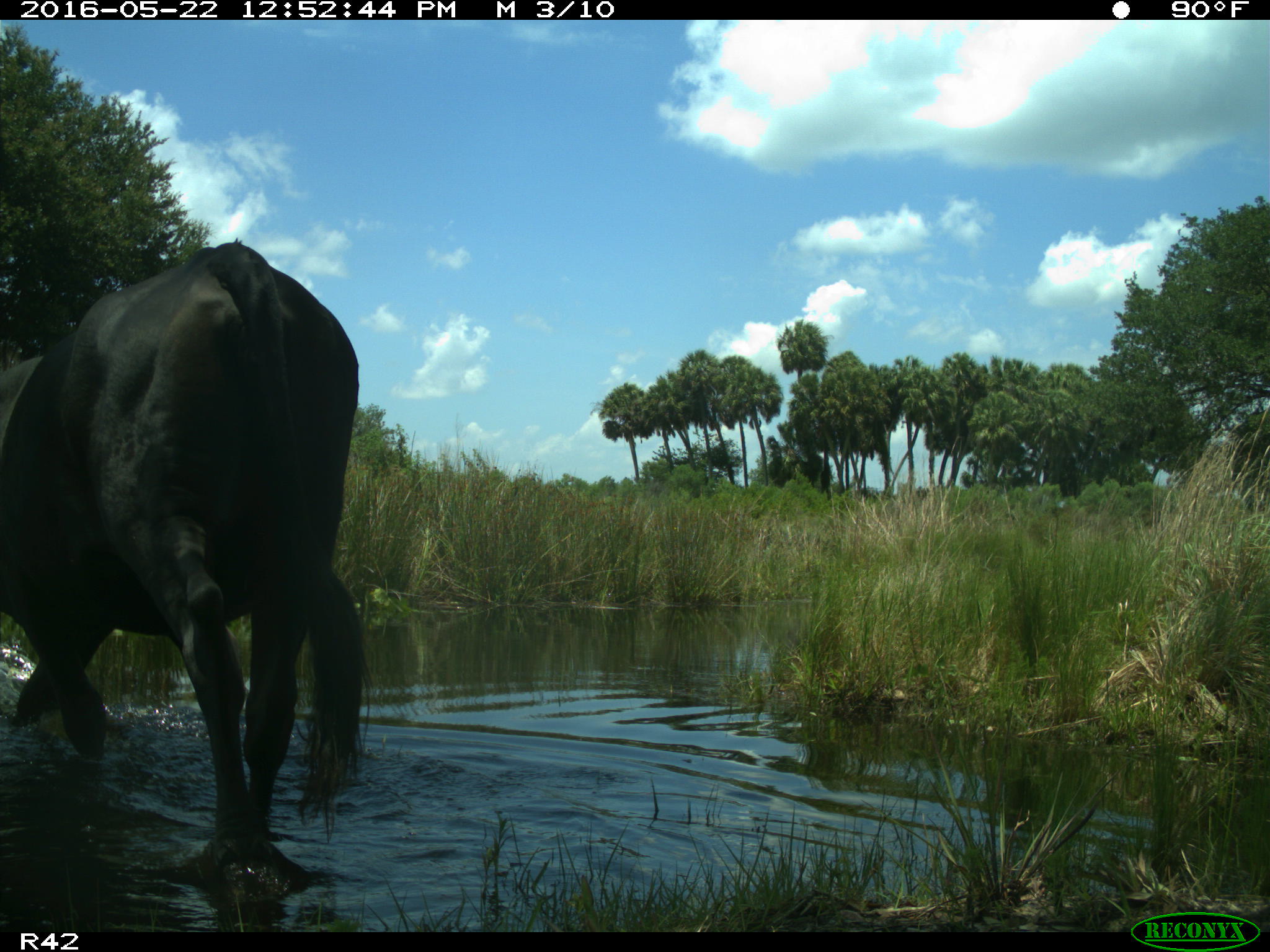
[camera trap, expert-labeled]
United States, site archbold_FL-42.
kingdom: Animalia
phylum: Chordata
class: Mammalia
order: Artiodactyla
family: Bovidae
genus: Bos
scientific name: Bos taurus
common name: domestic cow